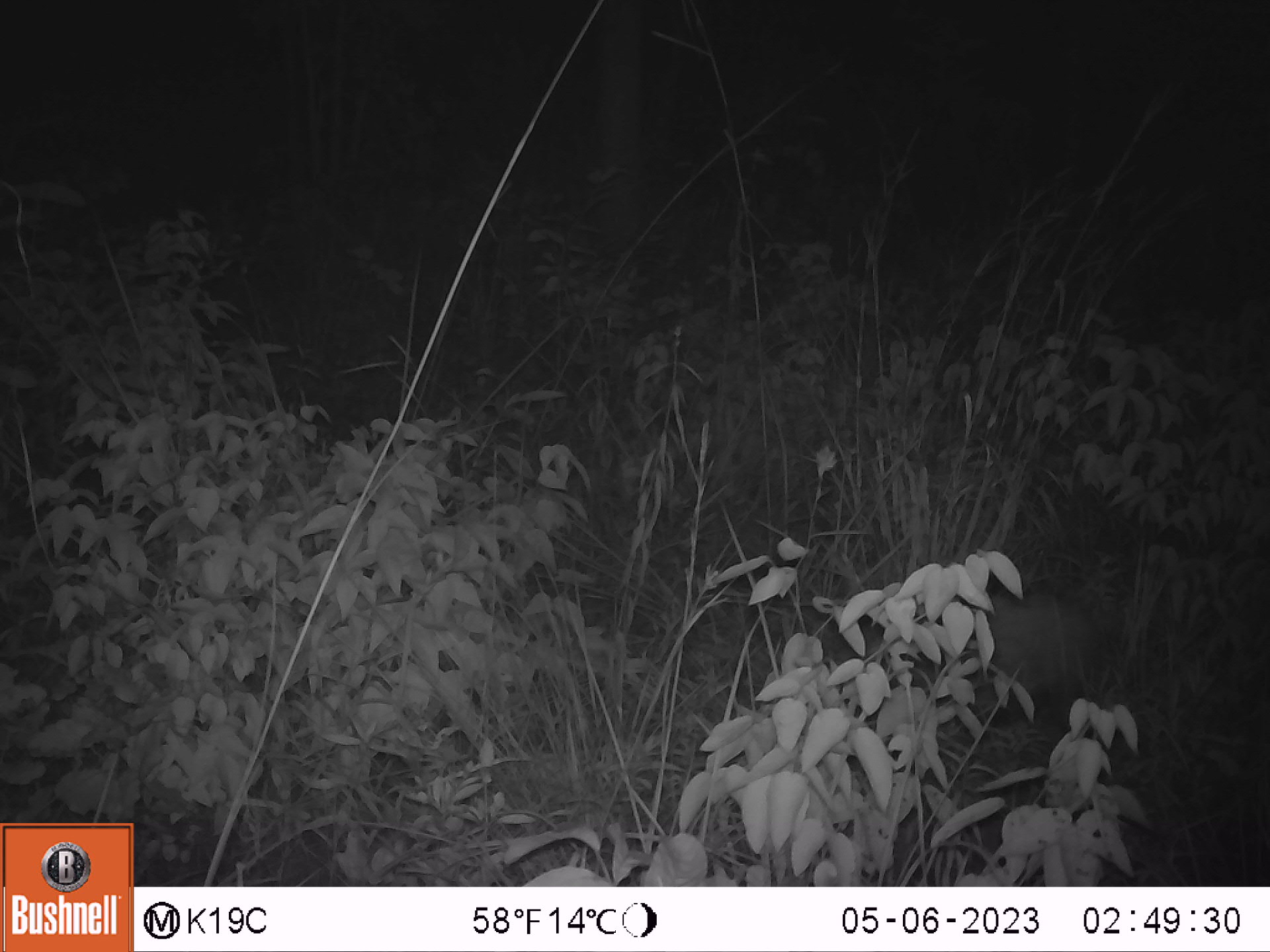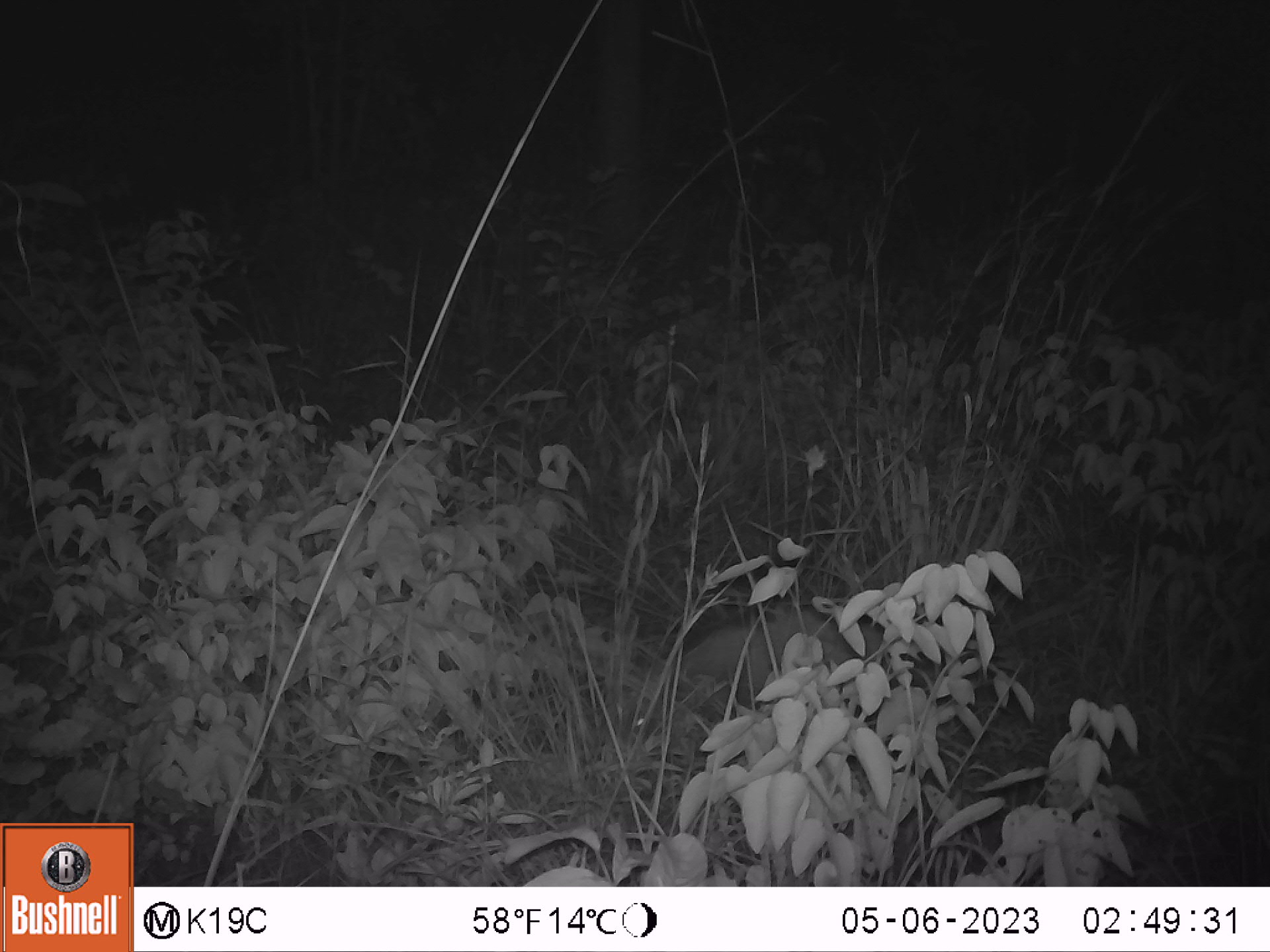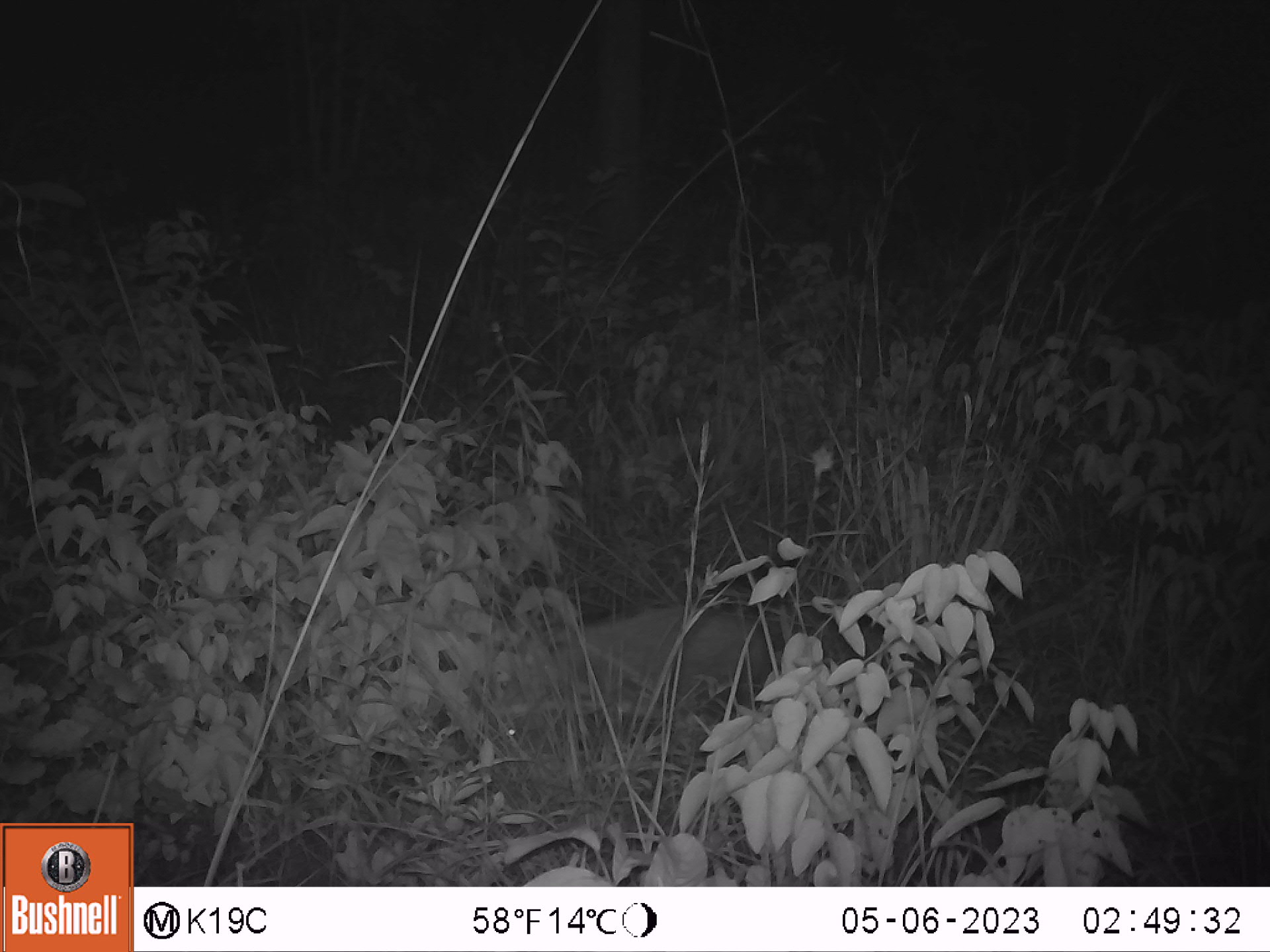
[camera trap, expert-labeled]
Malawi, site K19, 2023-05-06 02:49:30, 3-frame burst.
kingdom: Animalia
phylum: Chordata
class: Mammalia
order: Artiodactyla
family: Suidae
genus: Potamochoerus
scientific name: Potamochoerus larvatus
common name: bushpig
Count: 1.